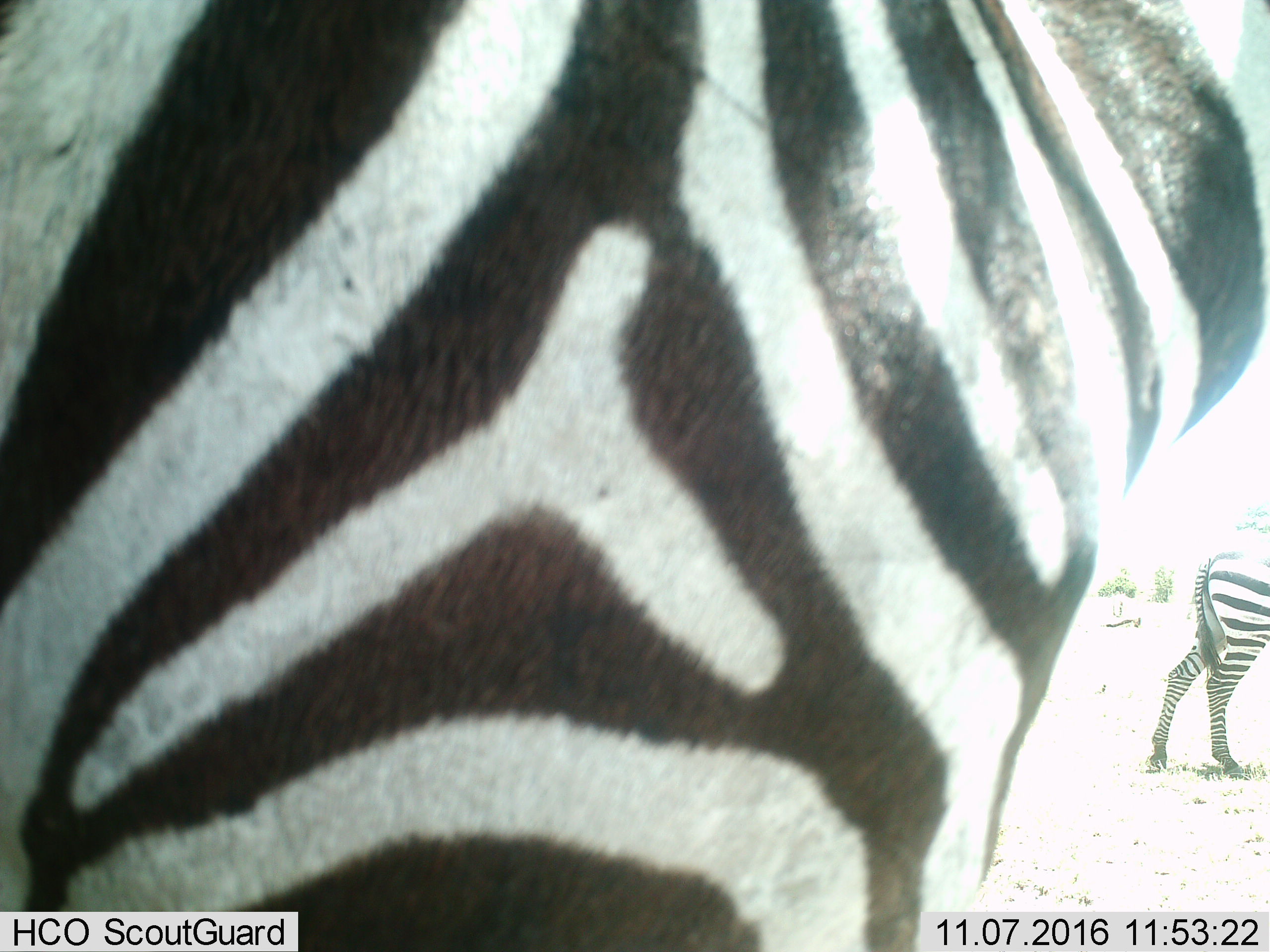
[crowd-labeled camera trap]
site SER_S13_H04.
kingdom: Animalia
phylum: Chordata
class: Mammalia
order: Perissodactyla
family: Equidae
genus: Equus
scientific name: Equus quagga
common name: plains zebra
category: zebraplains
Zebraplains (plains zebra) (Equus quagga), count 2. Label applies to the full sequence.